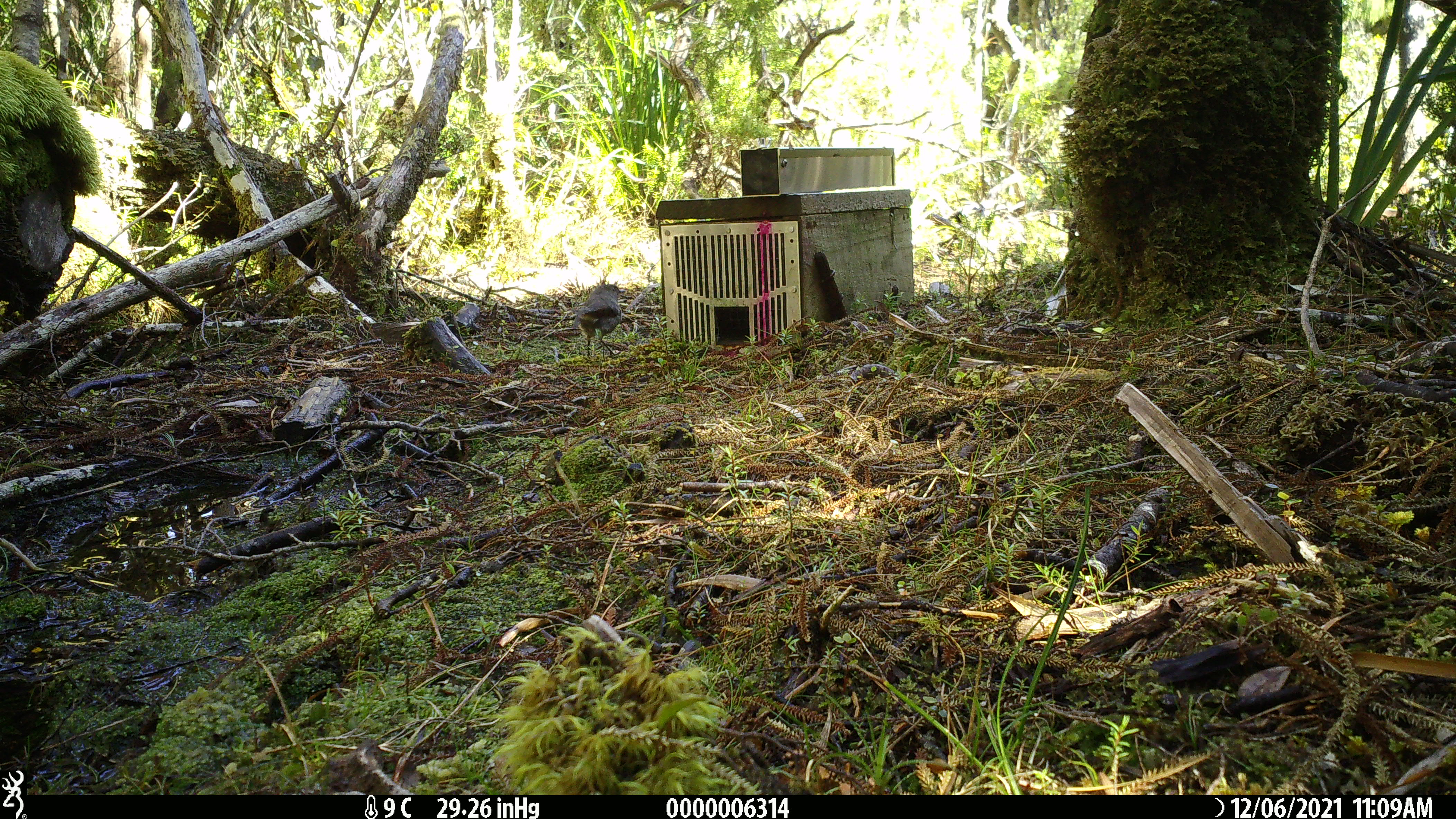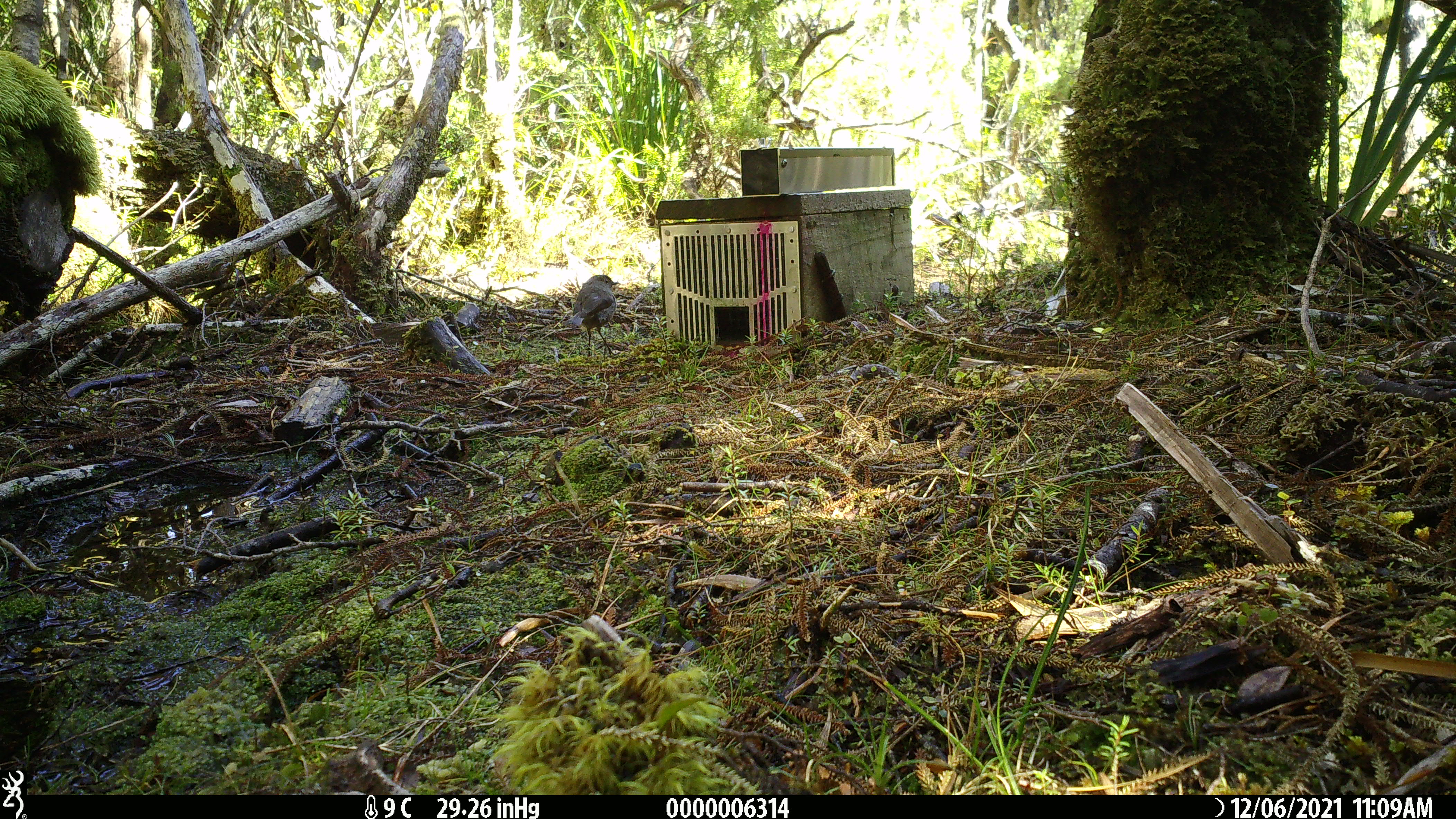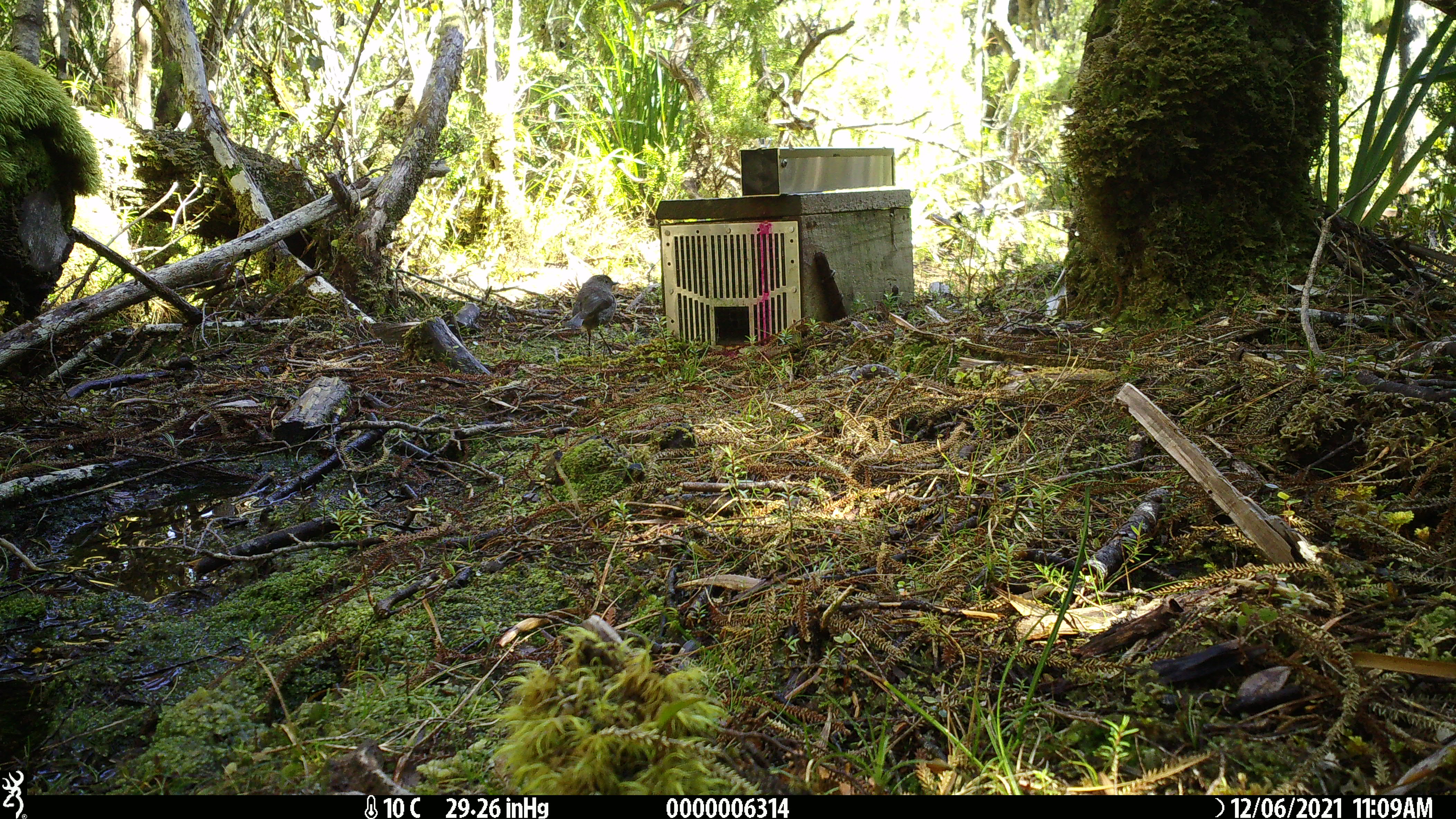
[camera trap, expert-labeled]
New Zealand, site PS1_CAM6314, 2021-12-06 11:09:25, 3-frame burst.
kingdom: Animalia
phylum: Chordata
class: Aves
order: Passeriformes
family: Petroicidae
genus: Petroica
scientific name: Petroica australis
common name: new zealand robin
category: robin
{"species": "robin (new zealand robin) (Petroica australis)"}